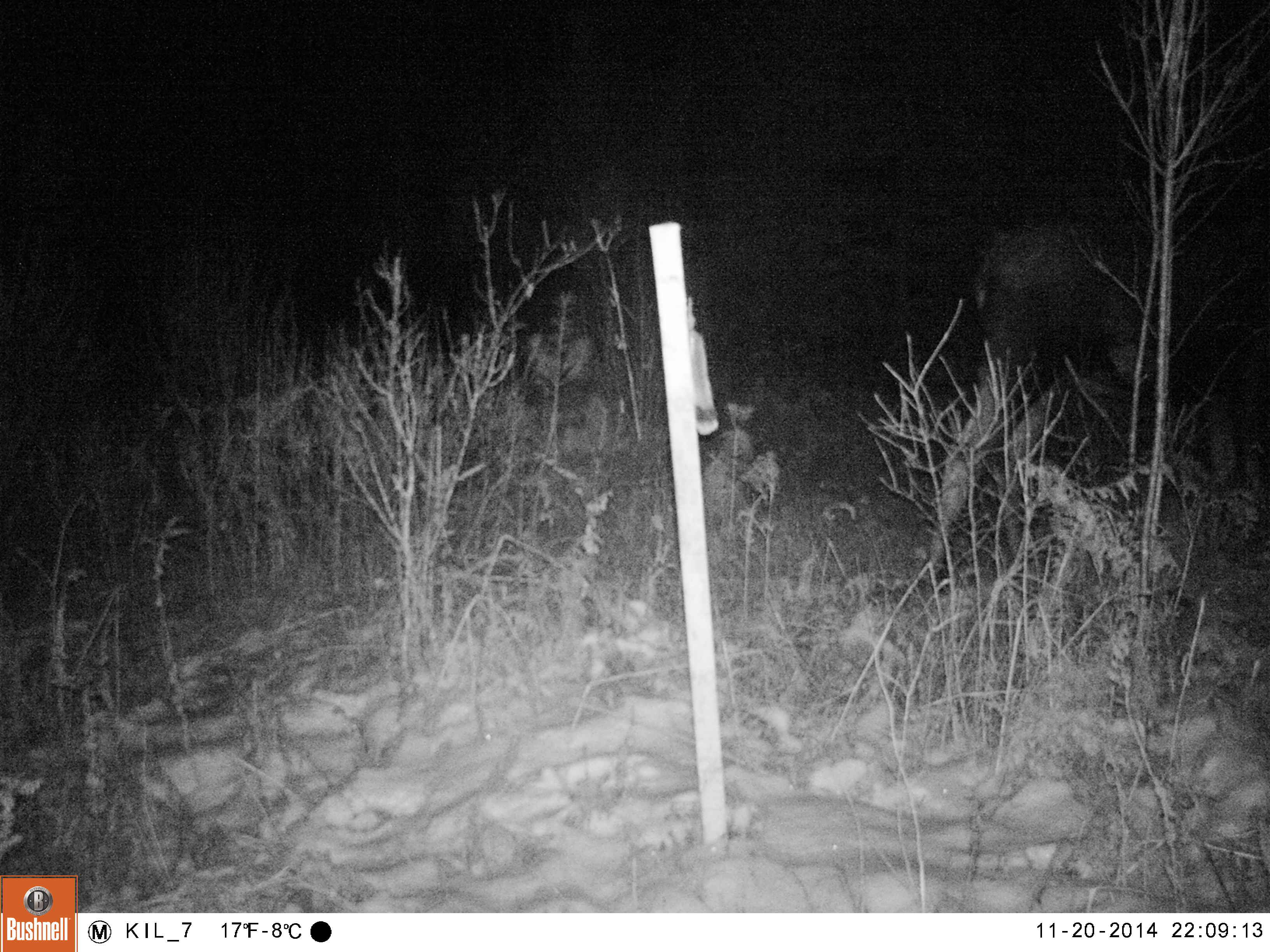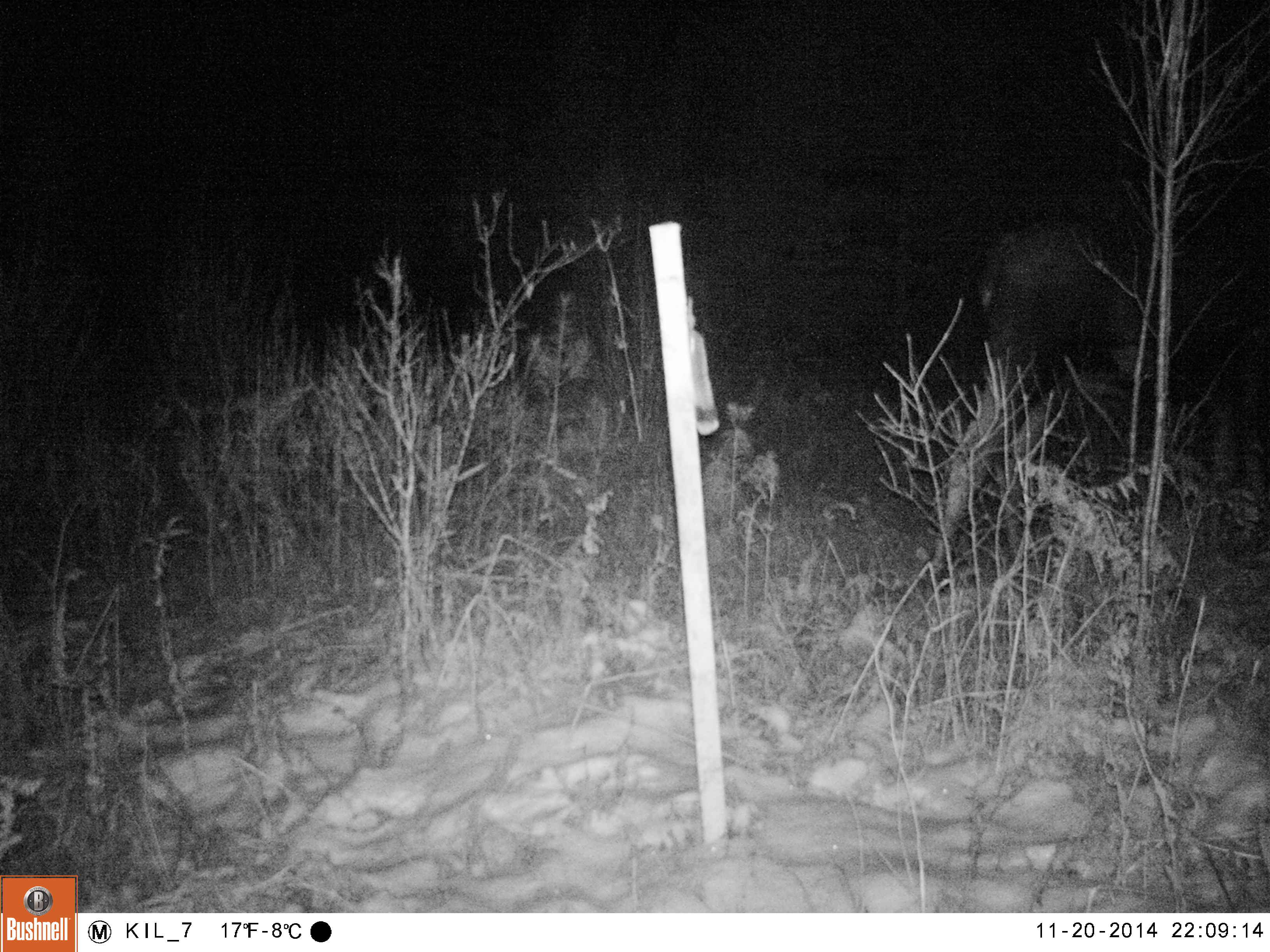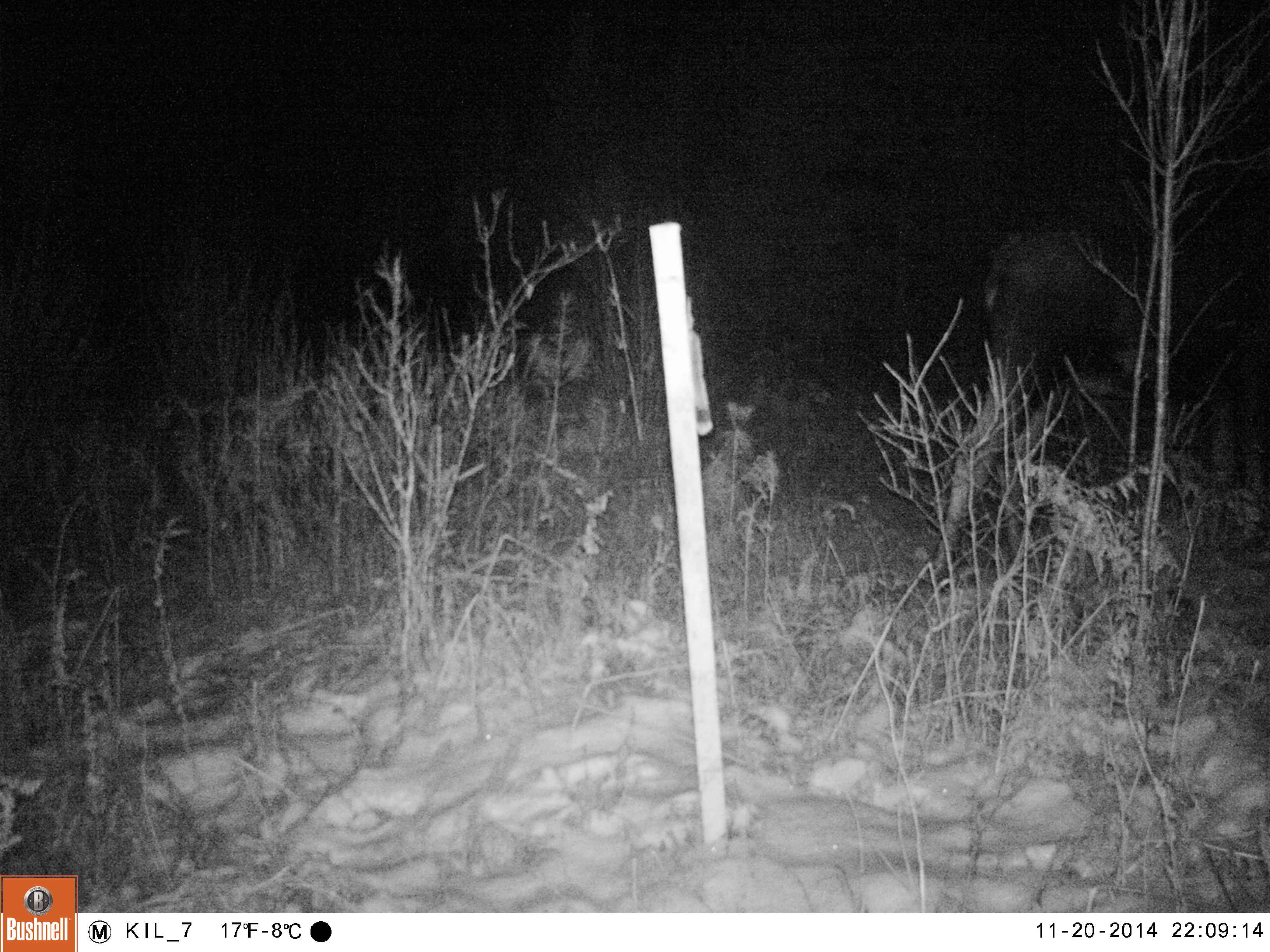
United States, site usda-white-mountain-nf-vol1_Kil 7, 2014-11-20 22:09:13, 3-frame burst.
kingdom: Animalia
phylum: Chordata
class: Mammalia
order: Artiodactyla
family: Cervidae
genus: Alces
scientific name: Alces alces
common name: moose